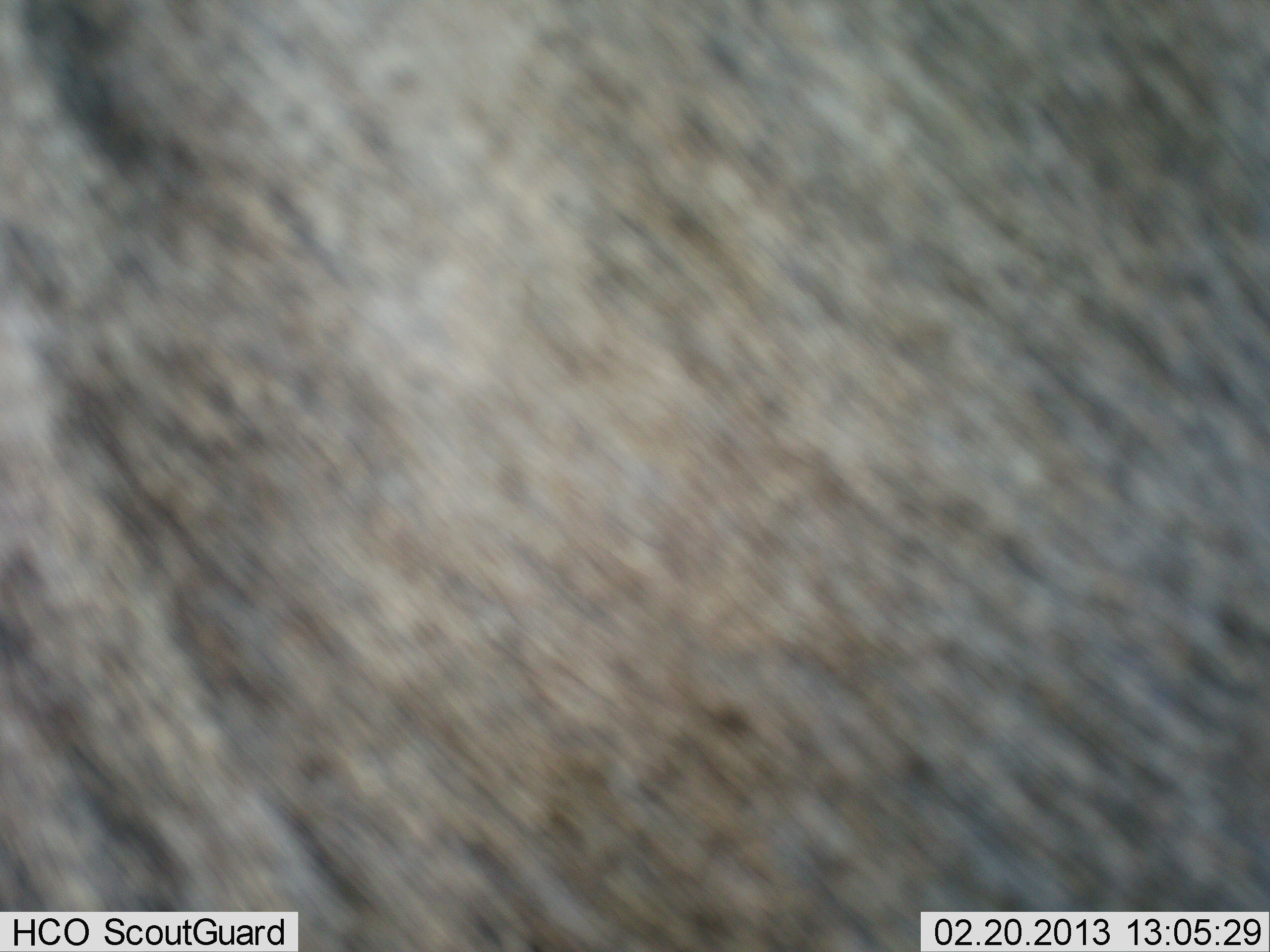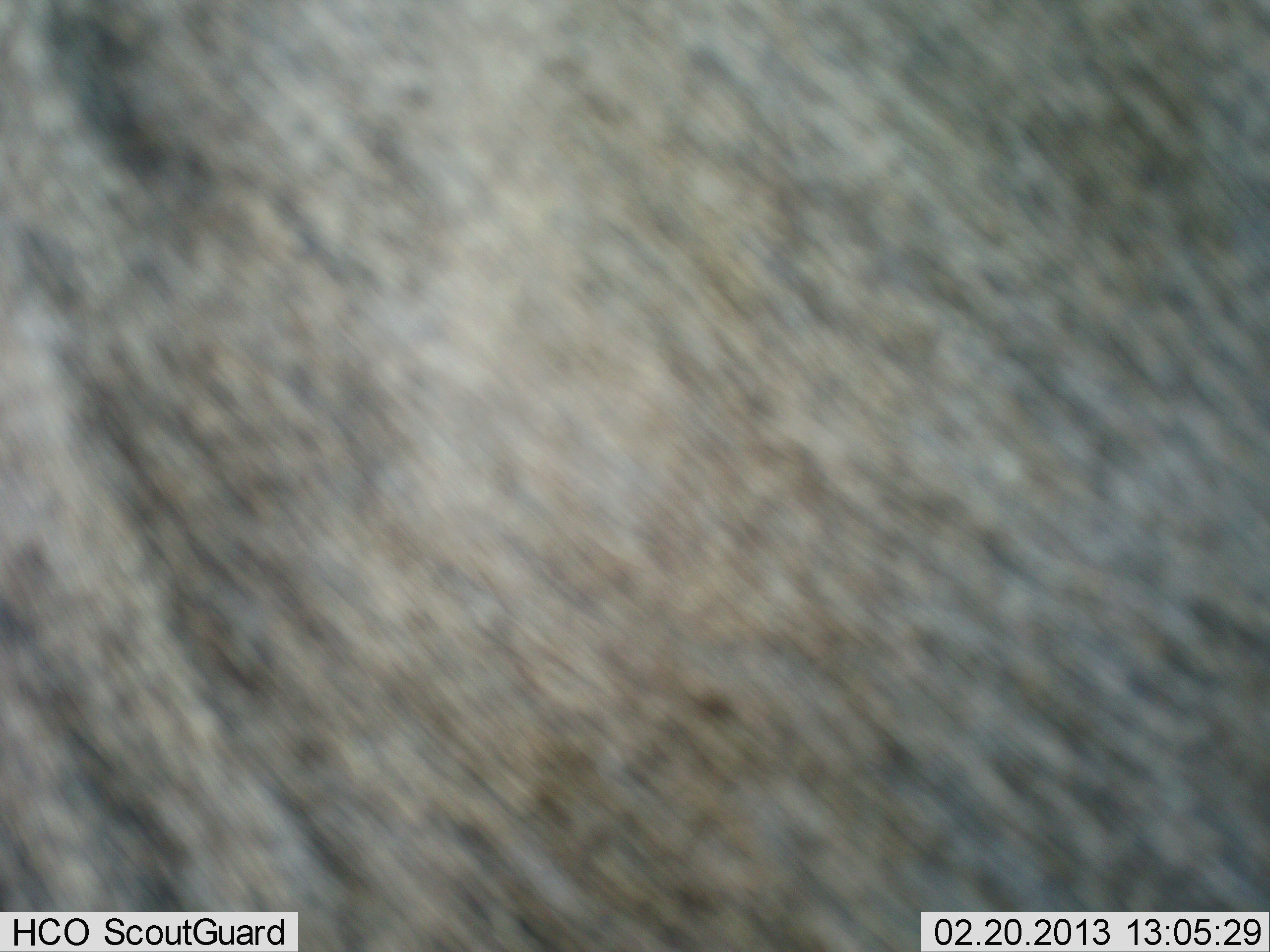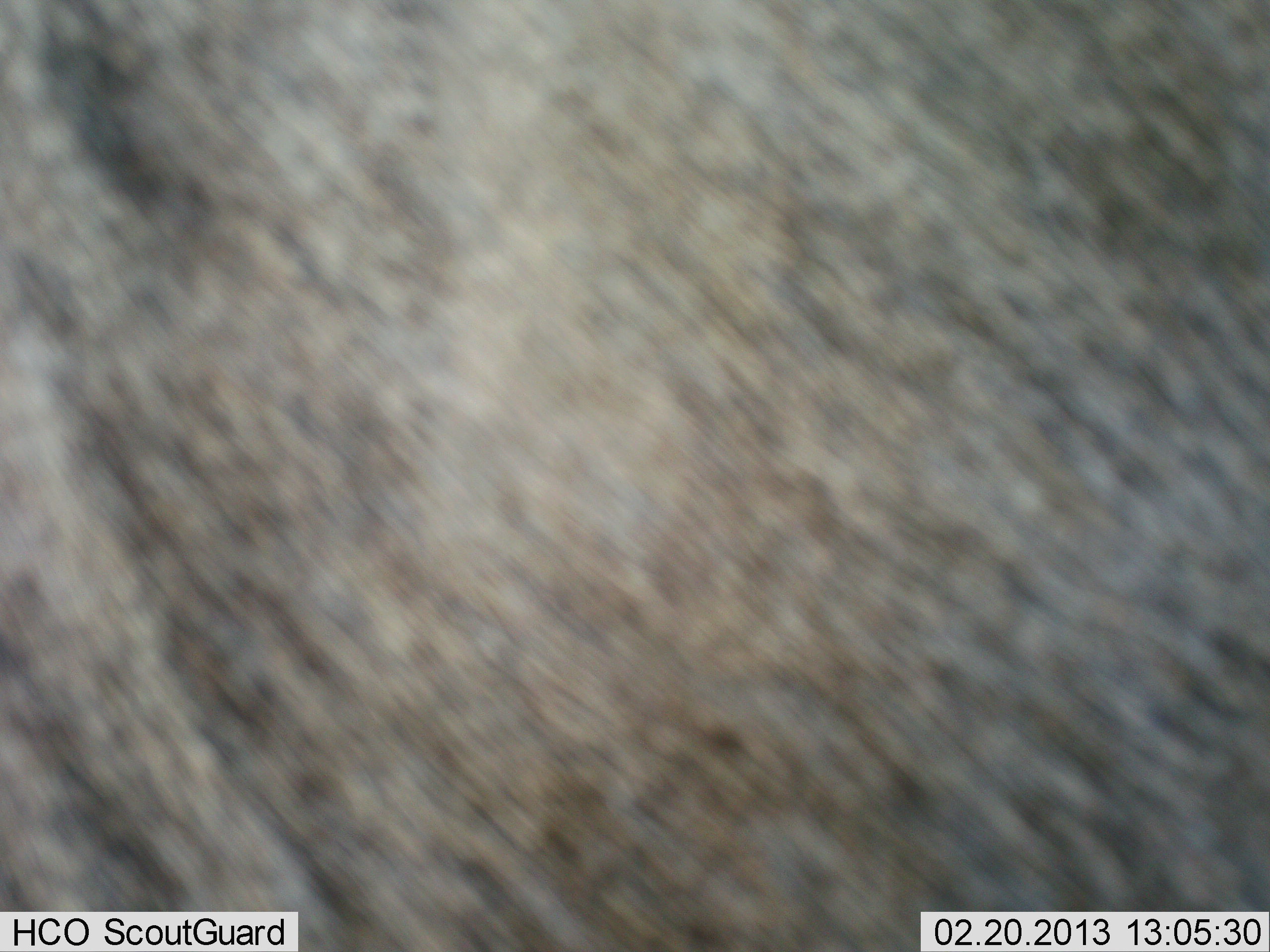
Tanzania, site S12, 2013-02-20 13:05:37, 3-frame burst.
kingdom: Animalia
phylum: Chordata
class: Mammalia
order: Artiodactyla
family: Bovidae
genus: Connochaetes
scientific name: Connochaetes taurinus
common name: blue wildebeest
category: wildebeest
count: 1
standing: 100%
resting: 0%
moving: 0%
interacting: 0%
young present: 0%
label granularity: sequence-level